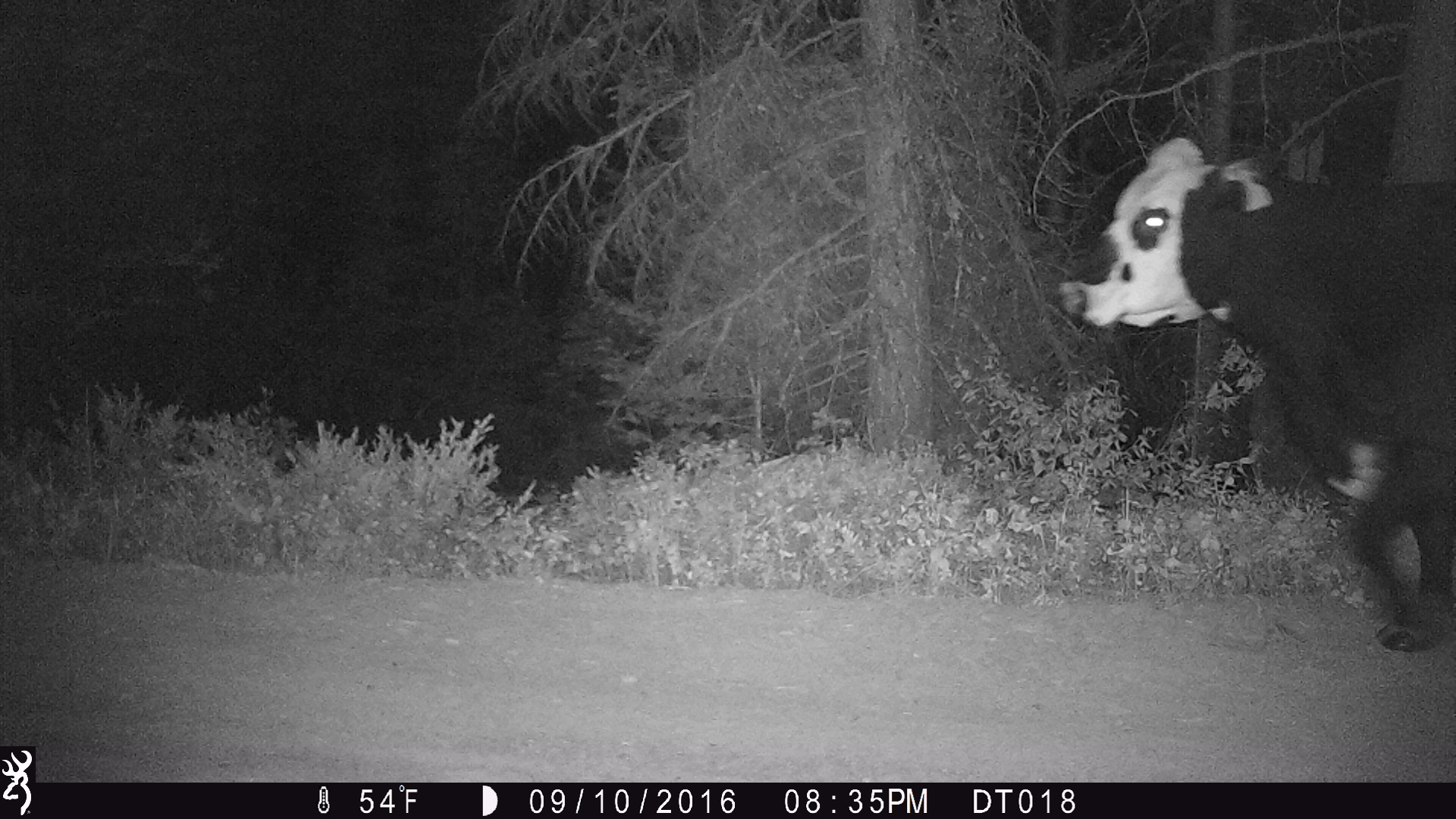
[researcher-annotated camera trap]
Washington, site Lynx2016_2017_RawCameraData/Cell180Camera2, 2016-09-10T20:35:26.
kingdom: Animalia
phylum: Chordata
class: Mammalia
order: Artiodactyla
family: Bovidae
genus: Bos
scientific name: Bos taurus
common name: domestic cattle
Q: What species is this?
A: Domestic cattle (Bos taurus).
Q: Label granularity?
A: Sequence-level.